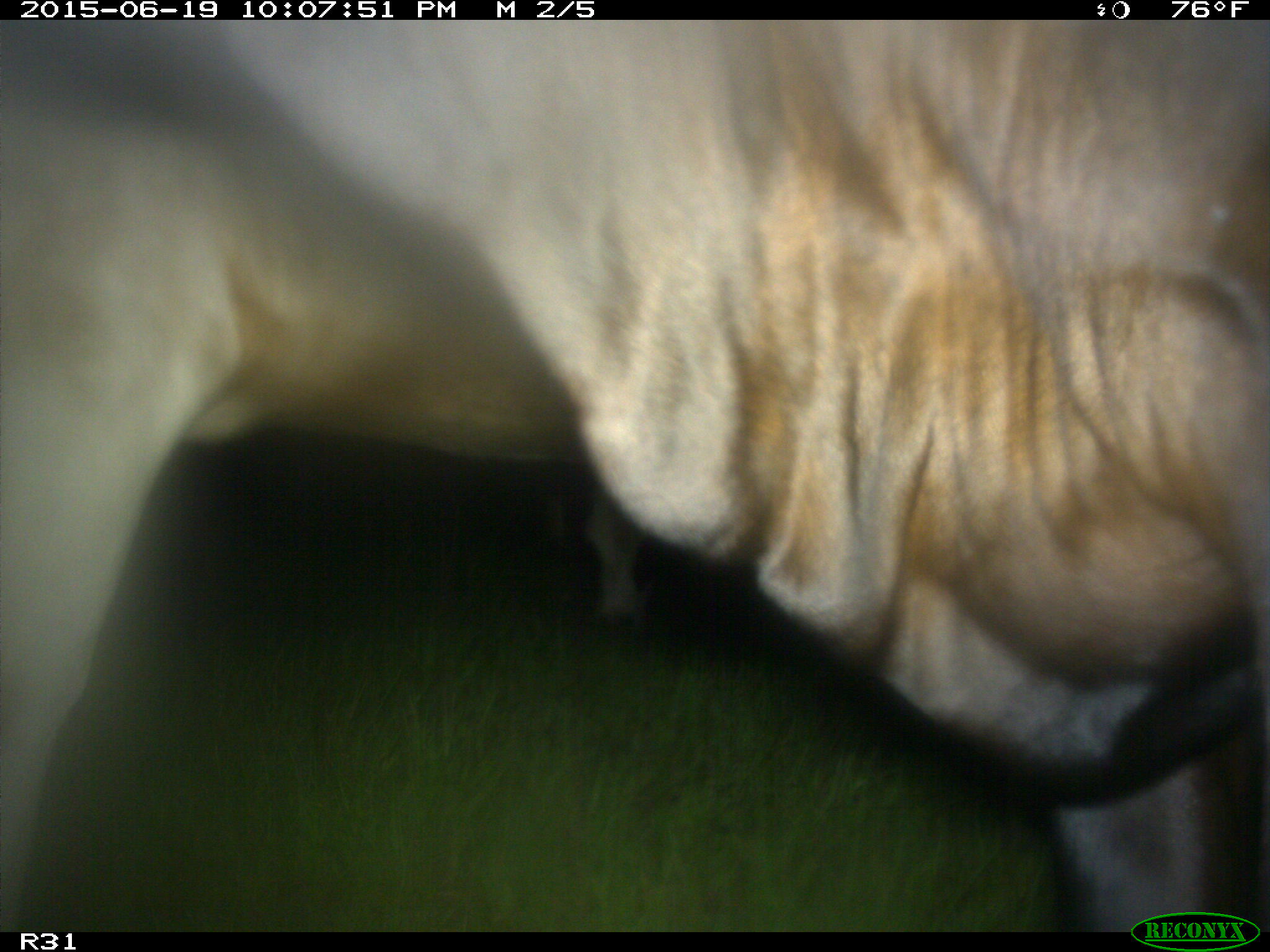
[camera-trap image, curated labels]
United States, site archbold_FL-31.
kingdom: Animalia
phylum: Chordata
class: Mammalia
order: Artiodactyla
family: Bovidae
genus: Bos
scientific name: Bos taurus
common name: domestic cow